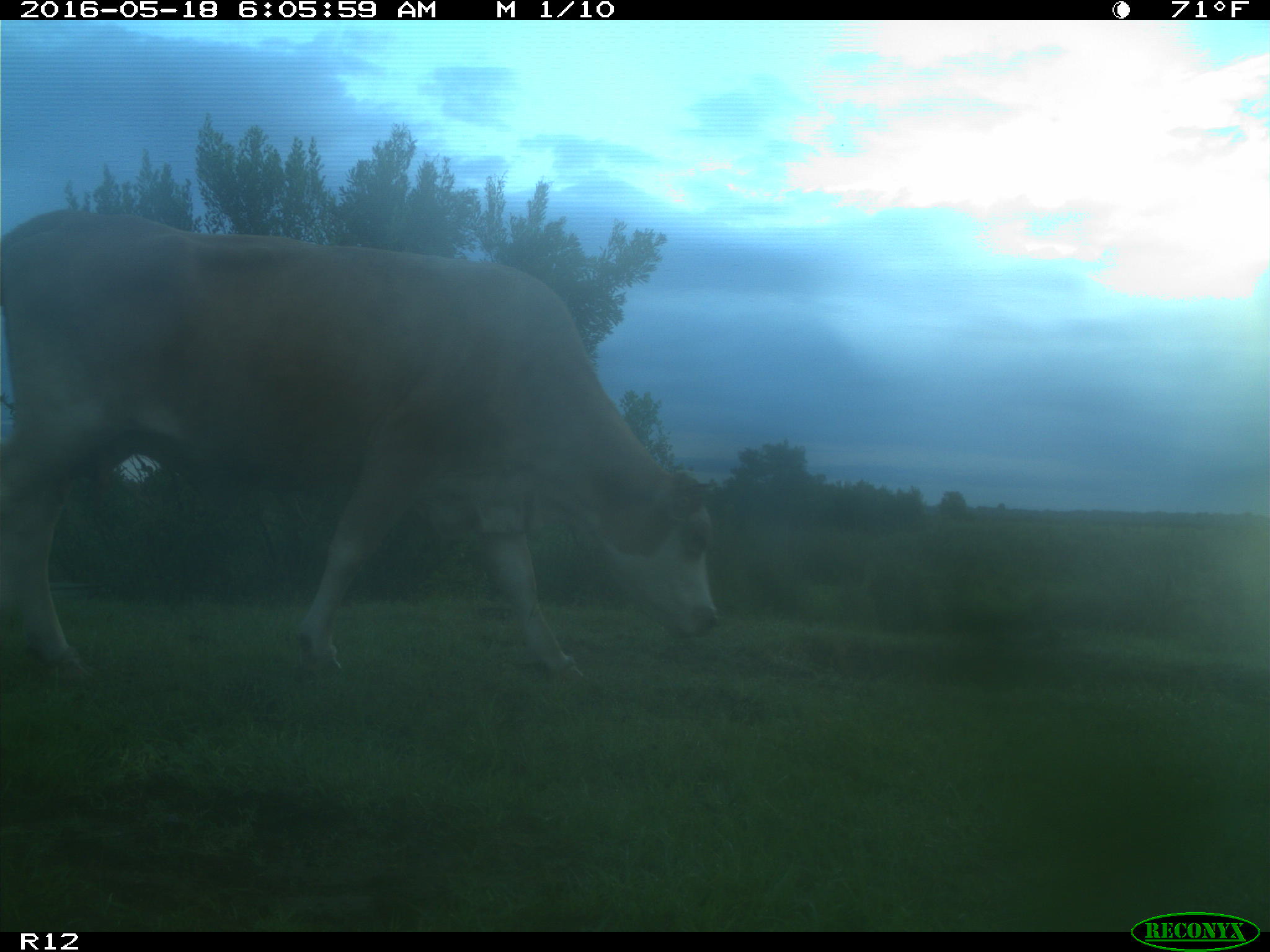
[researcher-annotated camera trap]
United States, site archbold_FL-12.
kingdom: Animalia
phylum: Chordata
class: Mammalia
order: Artiodactyla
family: Bovidae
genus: Bos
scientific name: Bos taurus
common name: domestic cow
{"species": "Bos taurus (domestic cow)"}